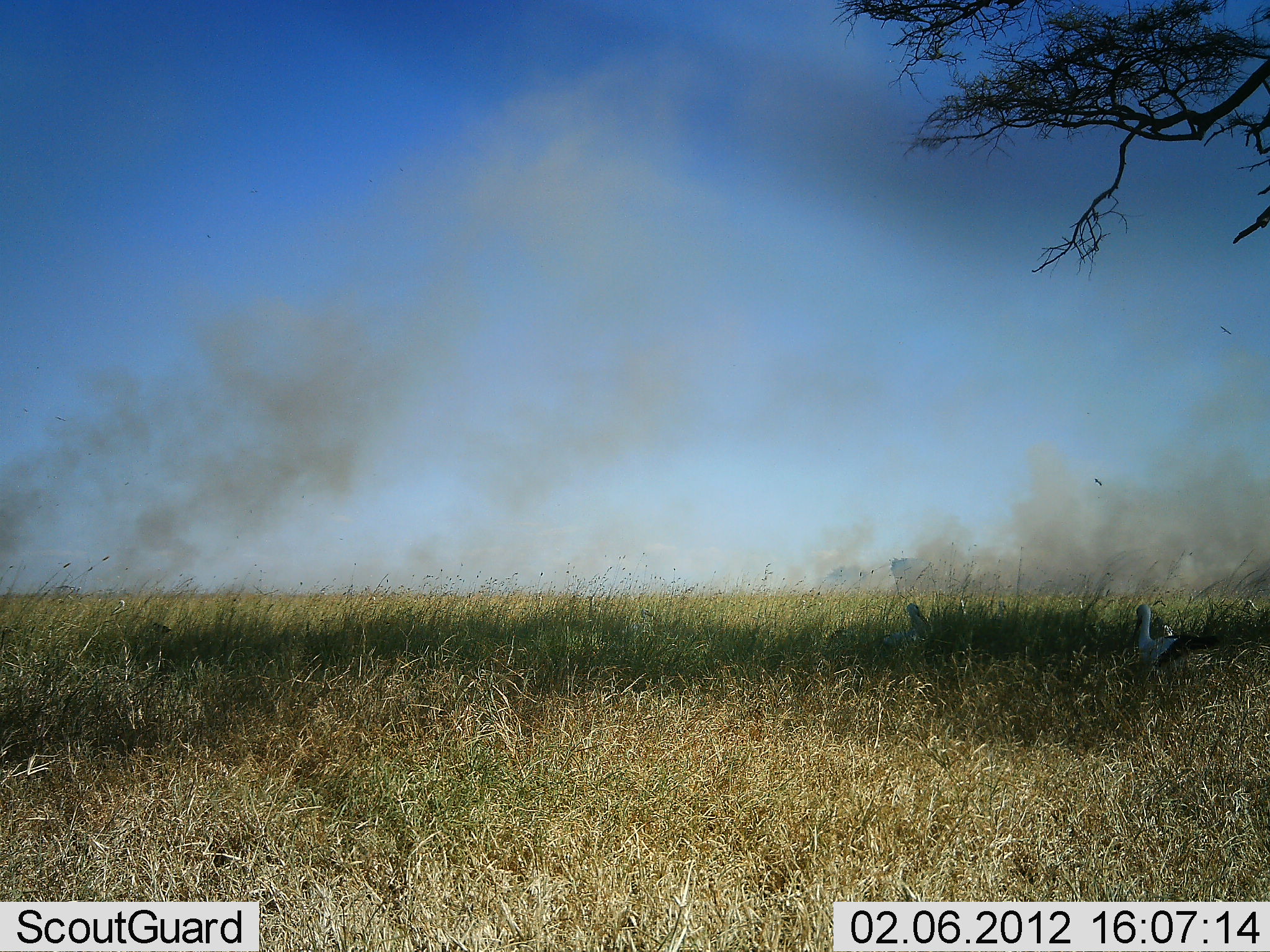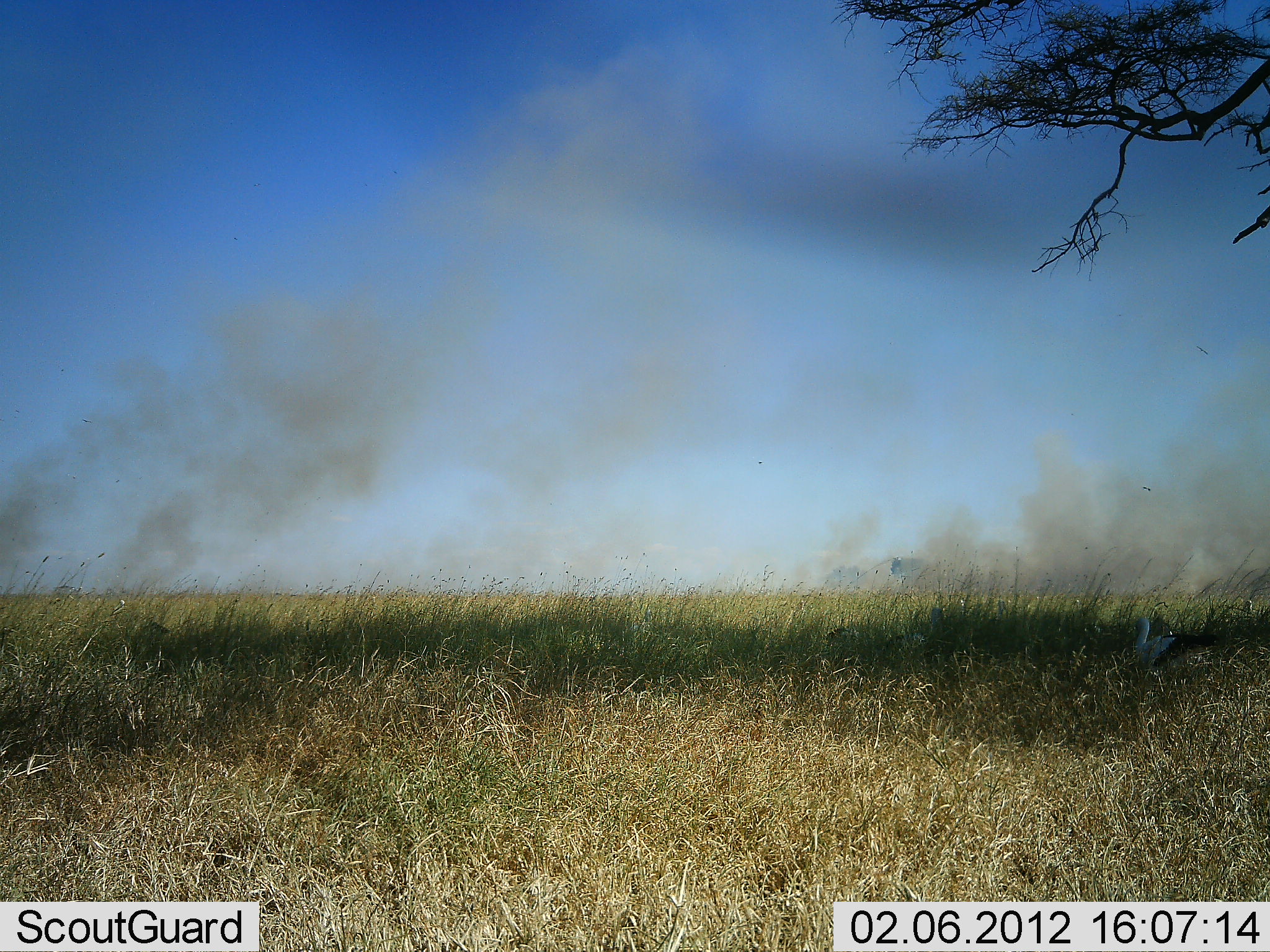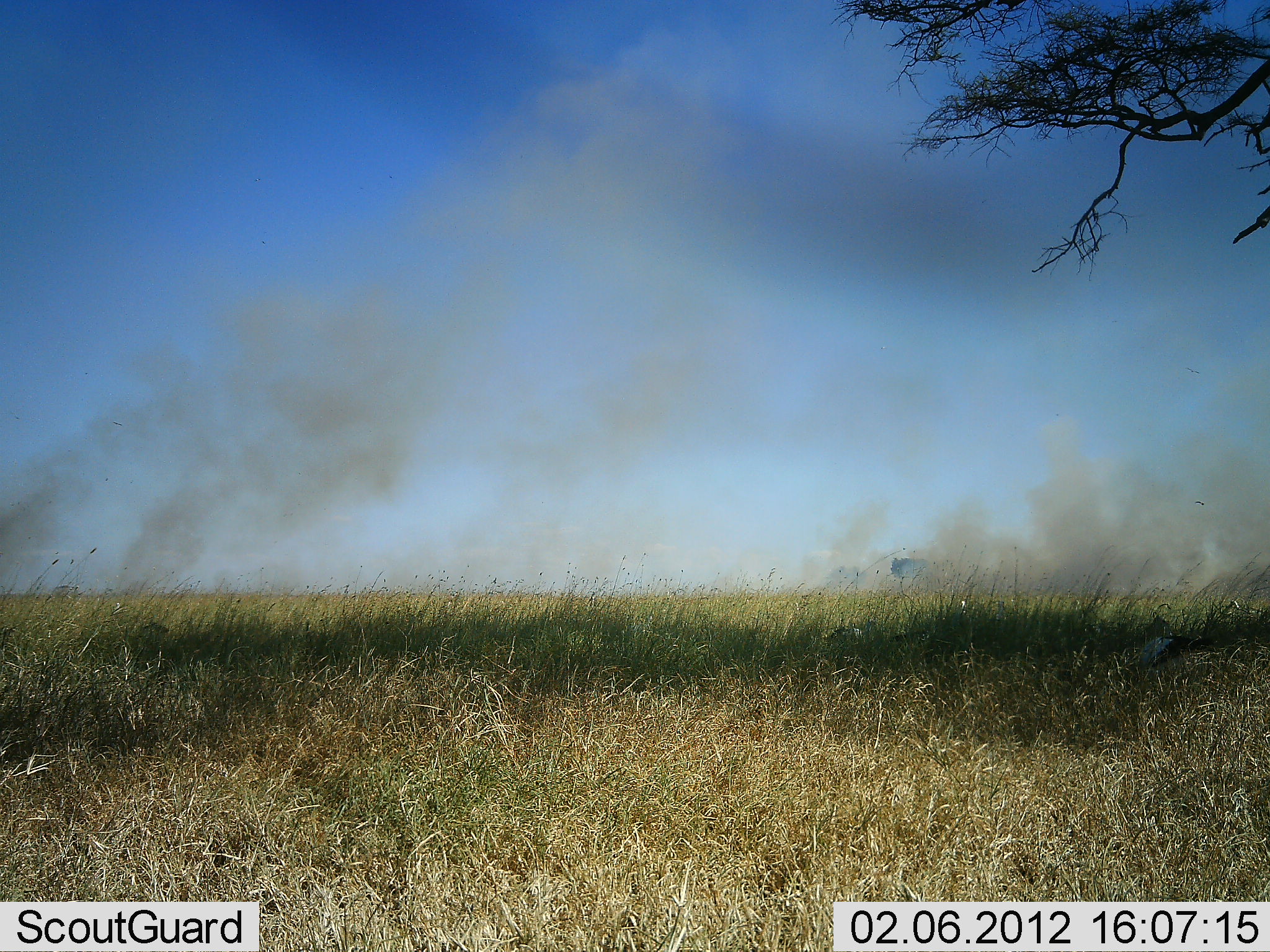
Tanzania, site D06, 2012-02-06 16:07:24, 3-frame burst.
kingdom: Animalia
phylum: Chordata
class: Aves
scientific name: Aves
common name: bird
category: otherbird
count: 3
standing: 33%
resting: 17%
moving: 0%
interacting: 17%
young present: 0%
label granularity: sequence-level